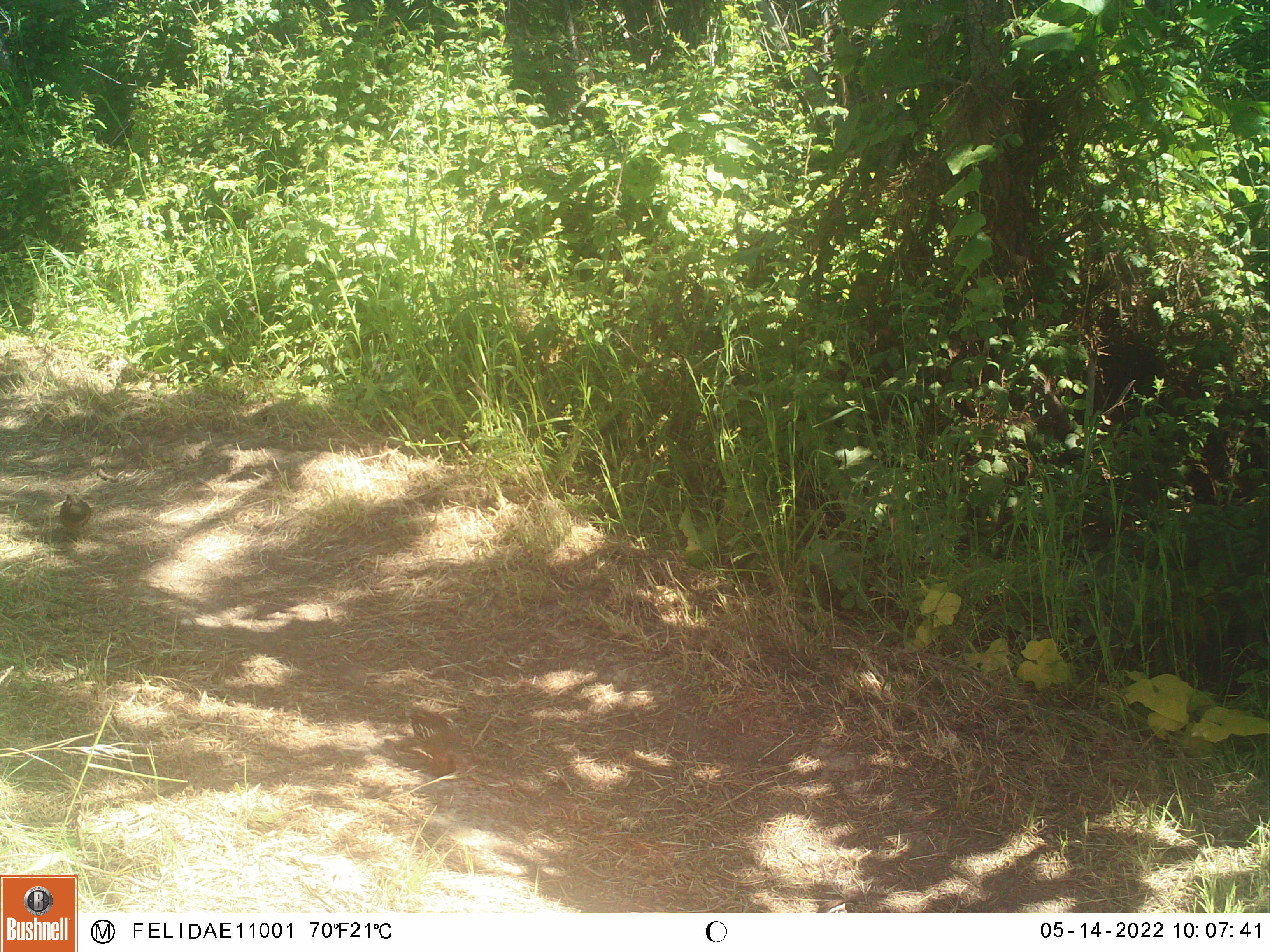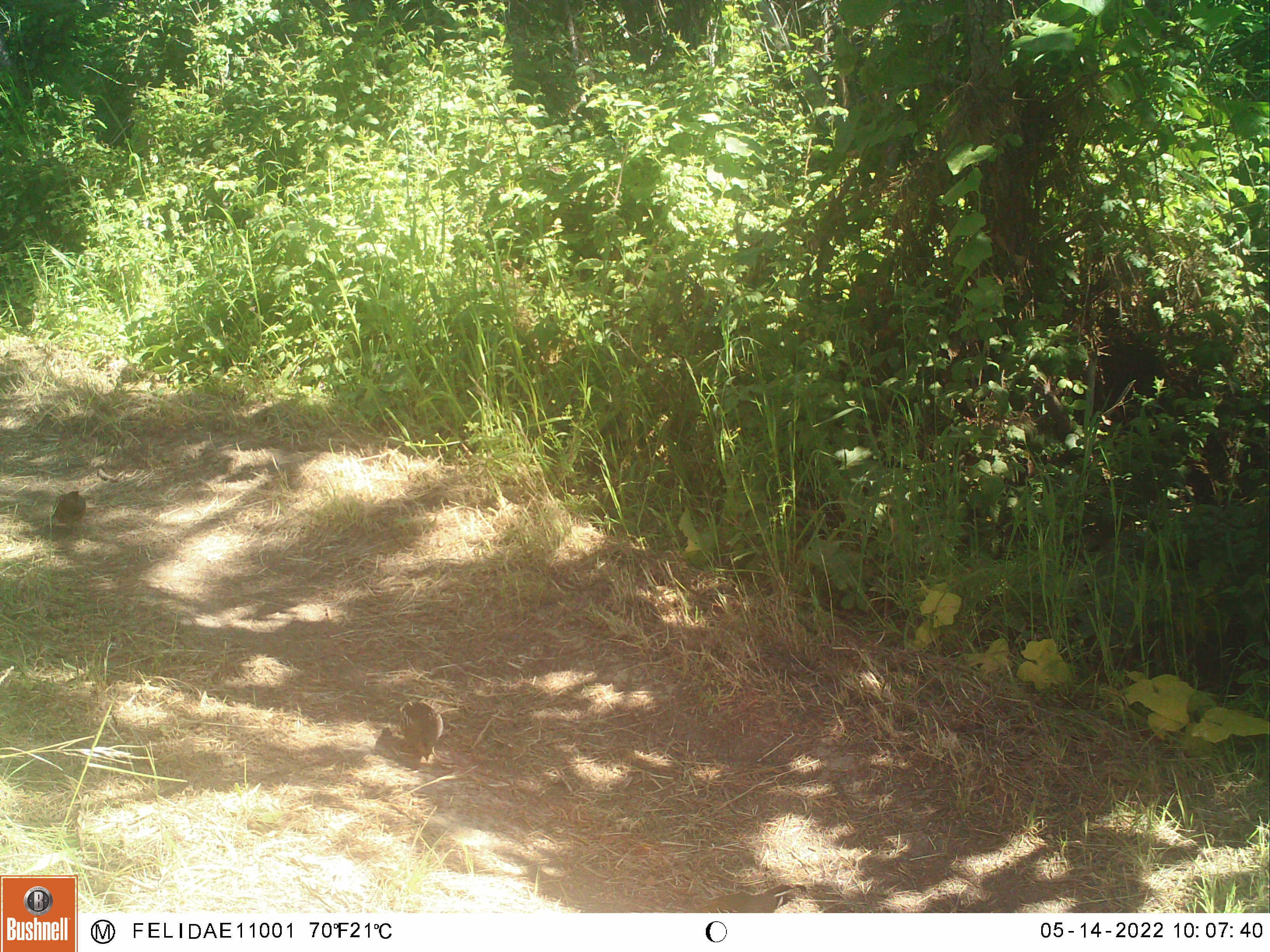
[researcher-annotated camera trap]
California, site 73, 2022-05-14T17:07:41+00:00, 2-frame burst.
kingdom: Animalia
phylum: Chordata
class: Aves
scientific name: Aves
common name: bird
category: unknown bird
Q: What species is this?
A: Unknown bird (bird) (Aves).